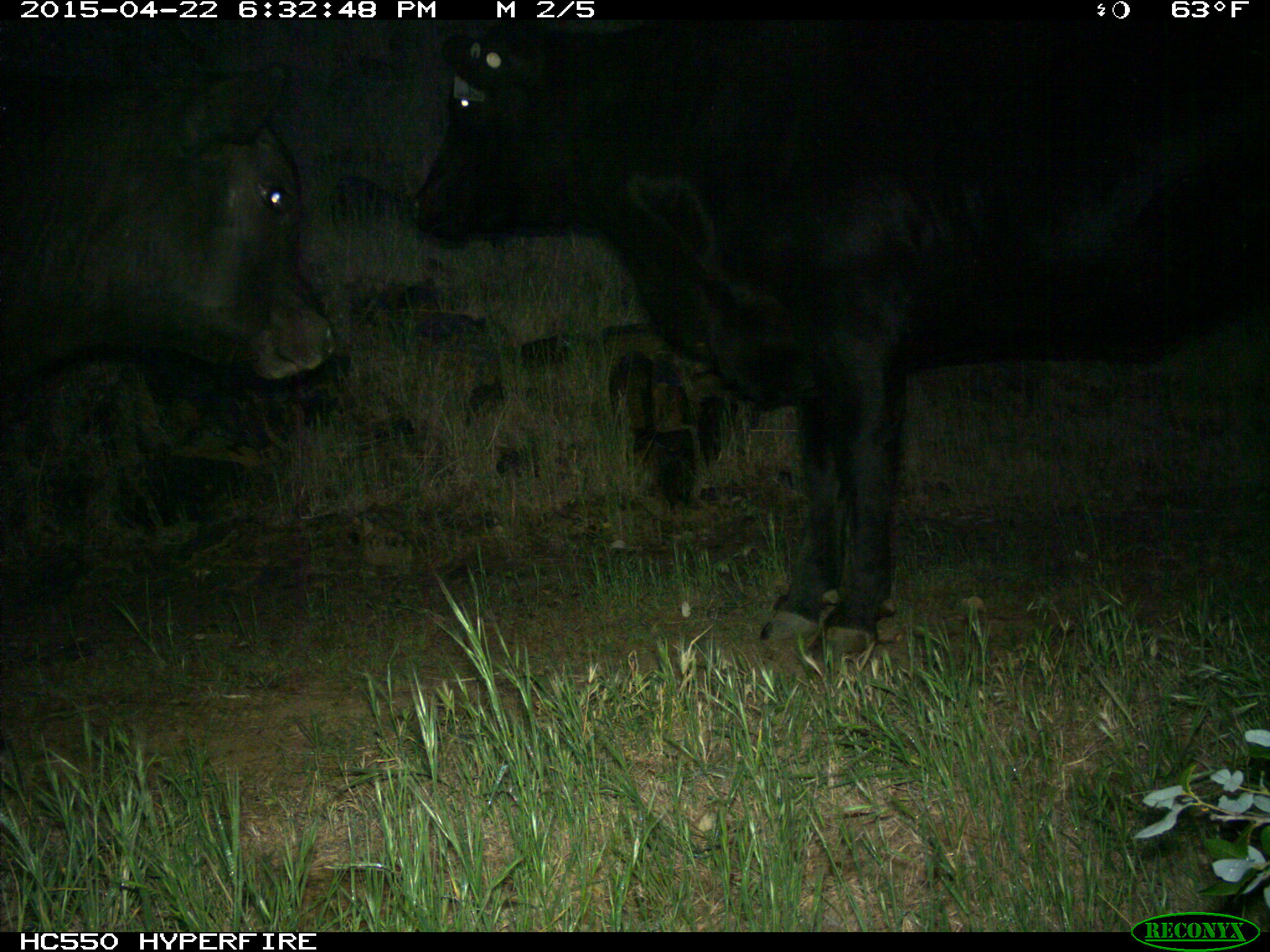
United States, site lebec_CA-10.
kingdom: Animalia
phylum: Chordata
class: Mammalia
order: Artiodactyla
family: Bovidae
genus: Bos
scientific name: Bos taurus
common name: domestic cow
Bos taurus (domestic cow).